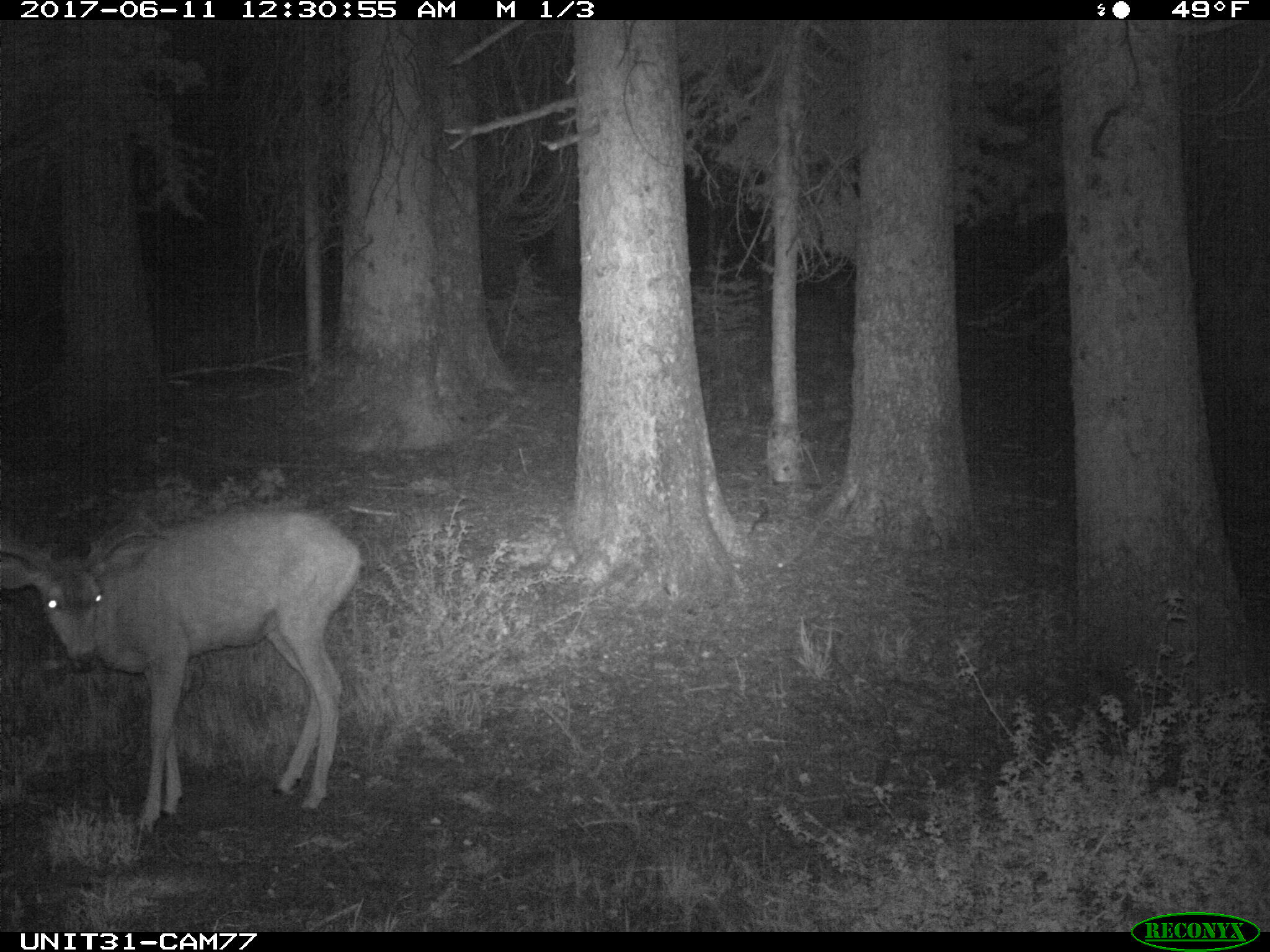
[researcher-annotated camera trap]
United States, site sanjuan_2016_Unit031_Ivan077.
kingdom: Animalia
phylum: Chordata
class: Mammalia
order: Artiodactyla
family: Cervidae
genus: Odocoileus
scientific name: Odocoileus hemionus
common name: mule deer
Odocoileus hemionus (mule deer).